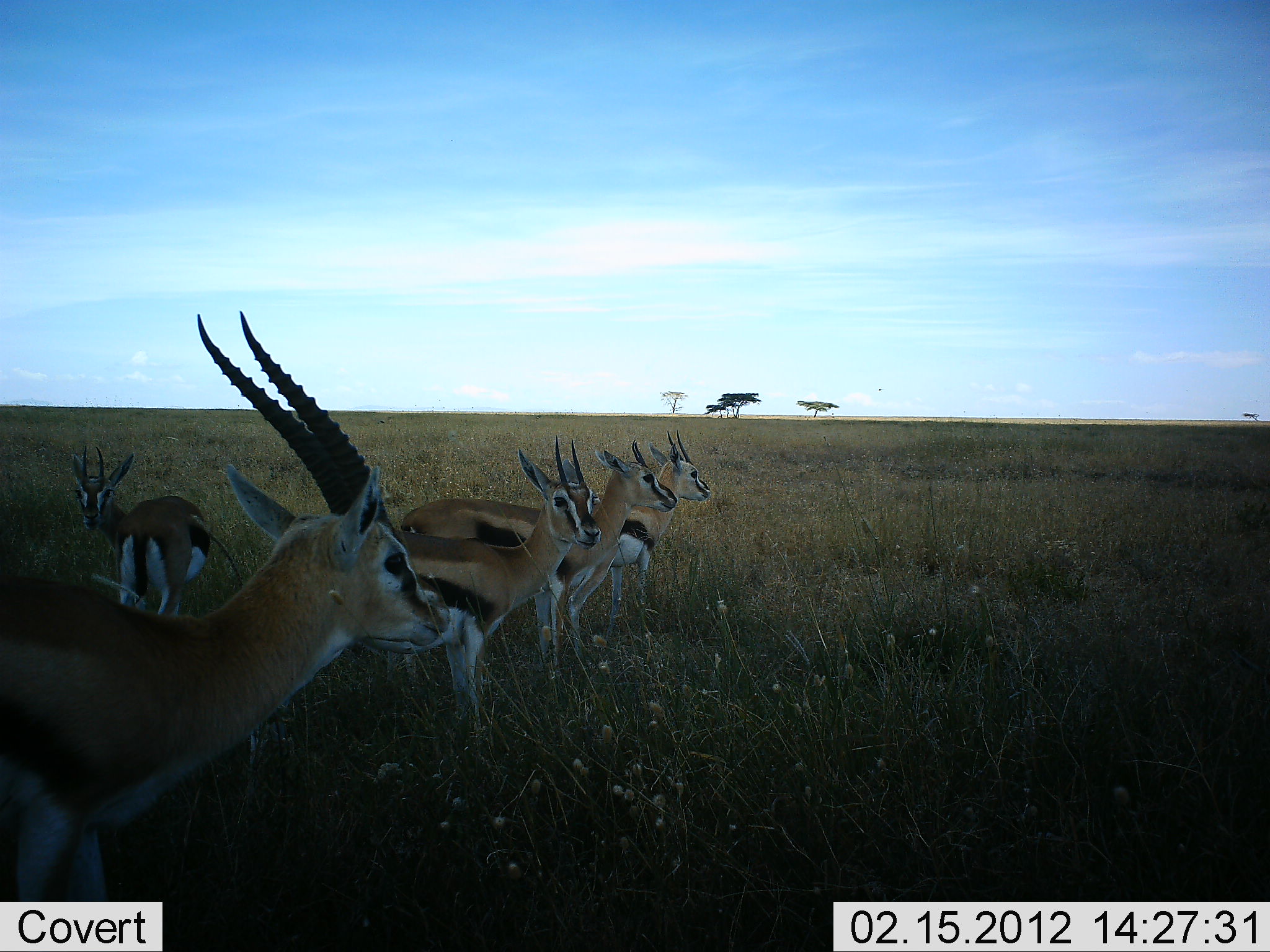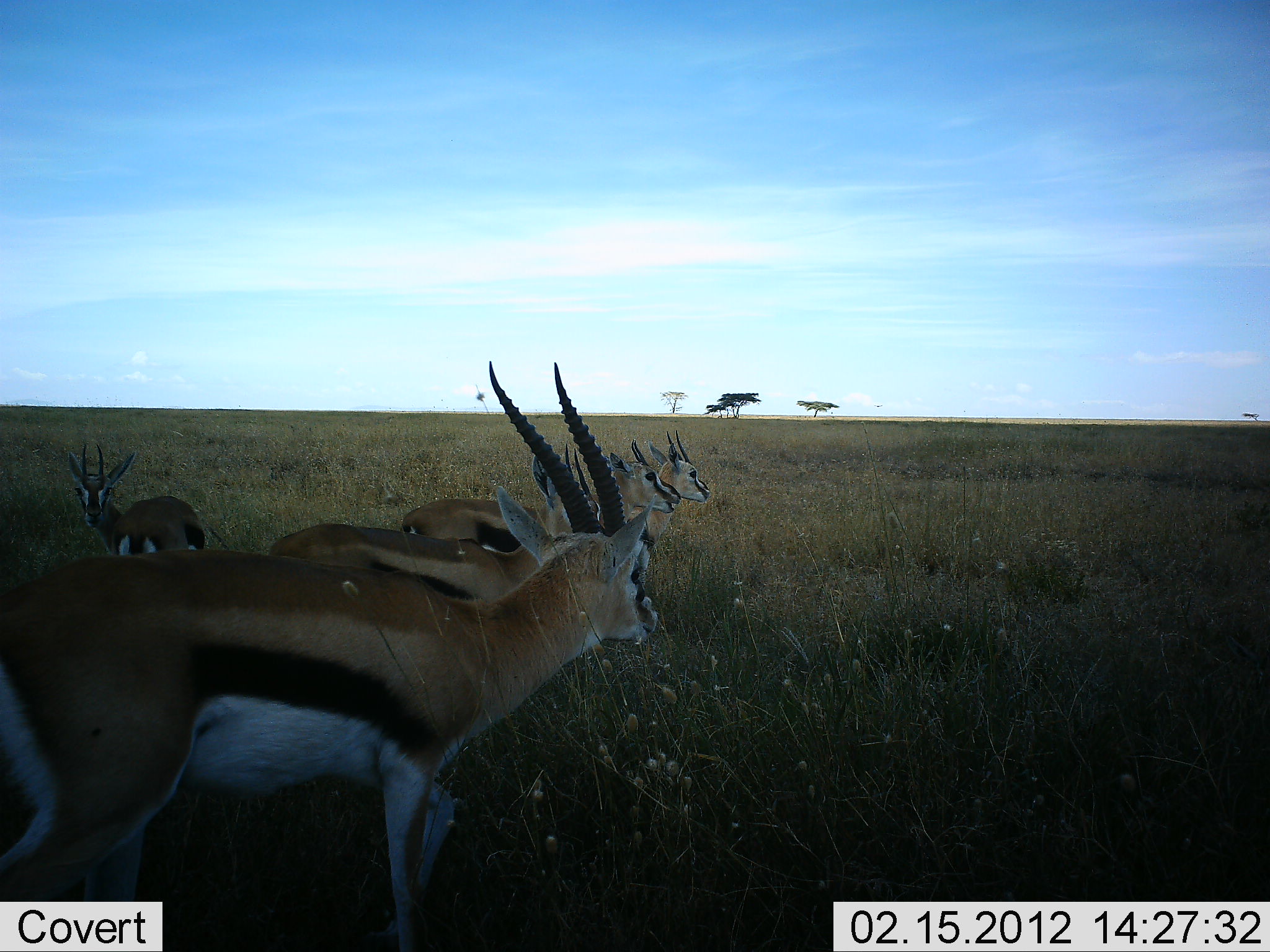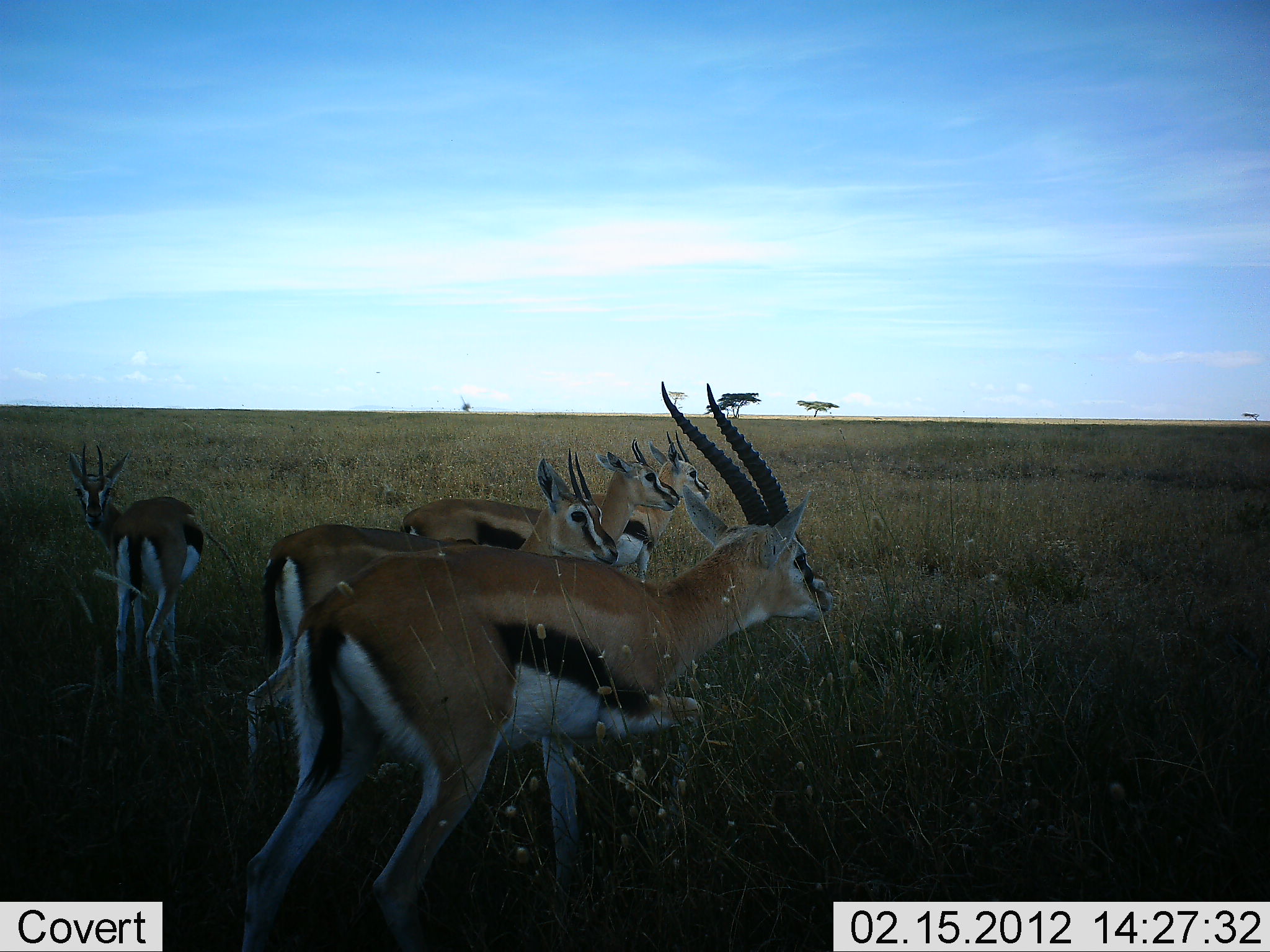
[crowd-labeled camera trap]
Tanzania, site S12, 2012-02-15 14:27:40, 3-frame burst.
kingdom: Animalia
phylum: Chordata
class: Mammalia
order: Artiodactyla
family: Bovidae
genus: Eudorcas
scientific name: Eudorcas thomsonii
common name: thomson's gazelle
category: gazellethomsons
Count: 5.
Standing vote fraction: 86%.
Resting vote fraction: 5%.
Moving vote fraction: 64%.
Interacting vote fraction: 5%.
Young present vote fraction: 5%.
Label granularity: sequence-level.